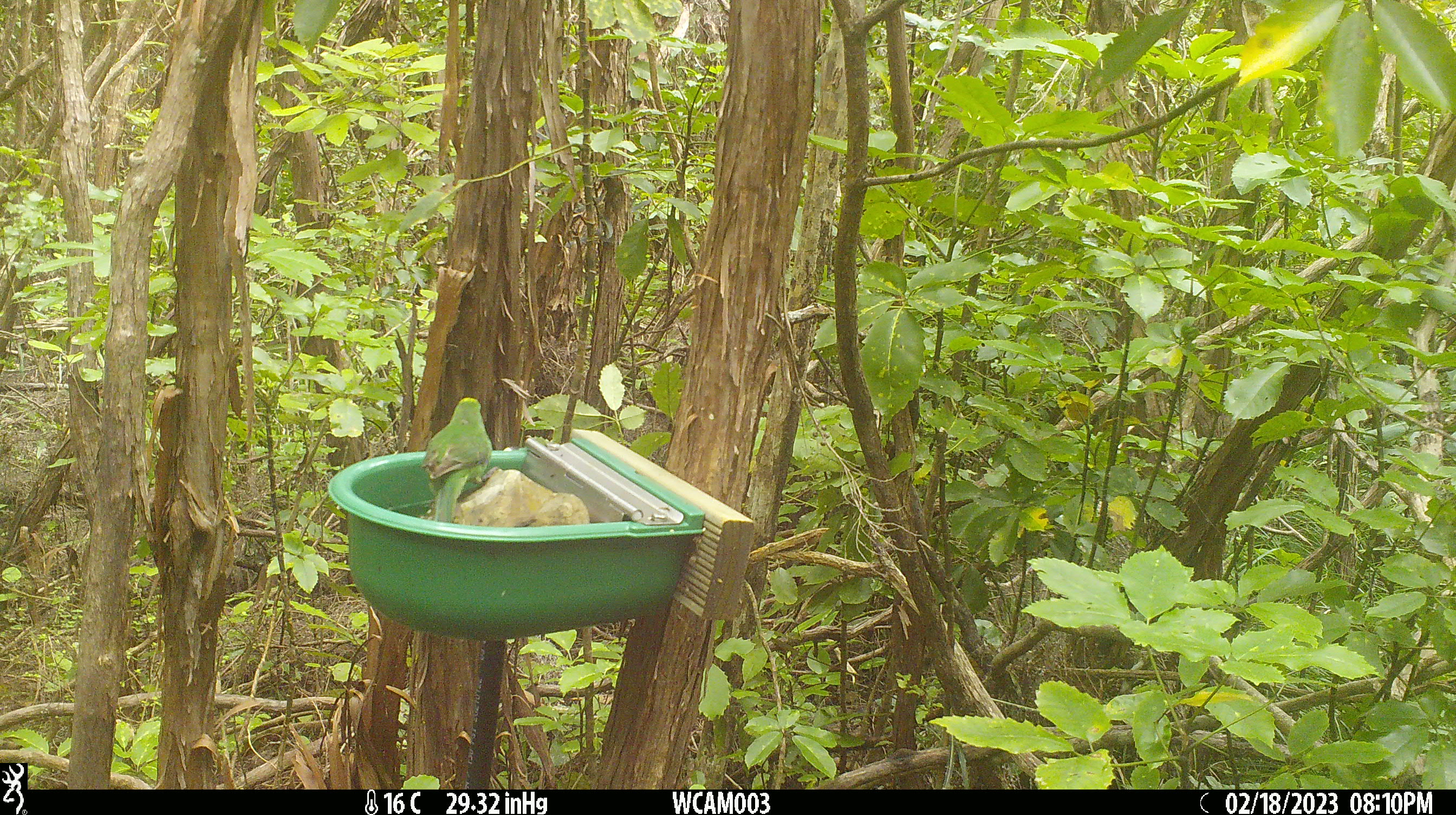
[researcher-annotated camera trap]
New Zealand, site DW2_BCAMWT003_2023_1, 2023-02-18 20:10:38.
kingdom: Animalia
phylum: Chordata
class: Aves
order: Psittaciformes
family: Psittaculidae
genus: Cyanoramphus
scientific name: Cyanoramphus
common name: parakeet